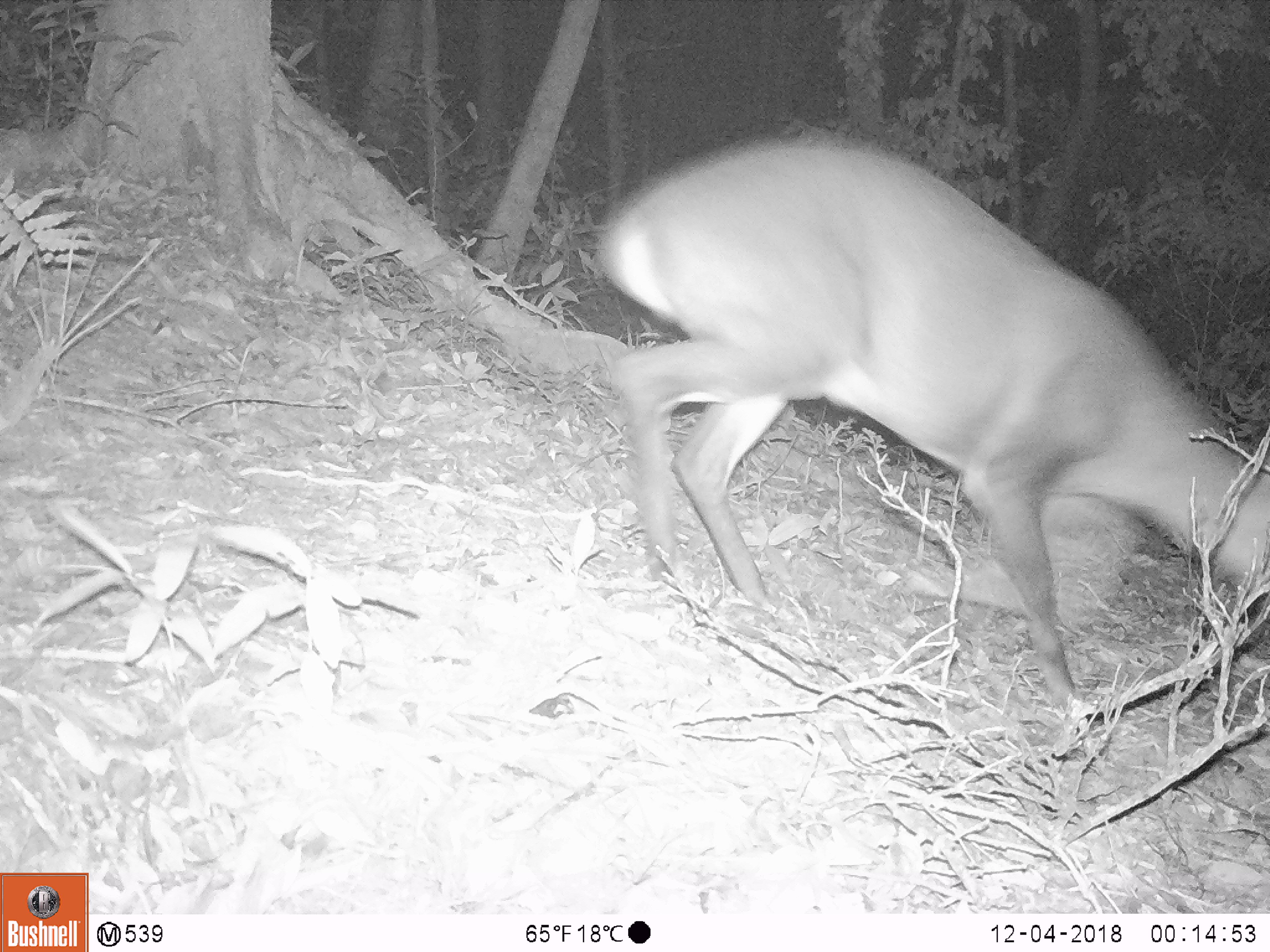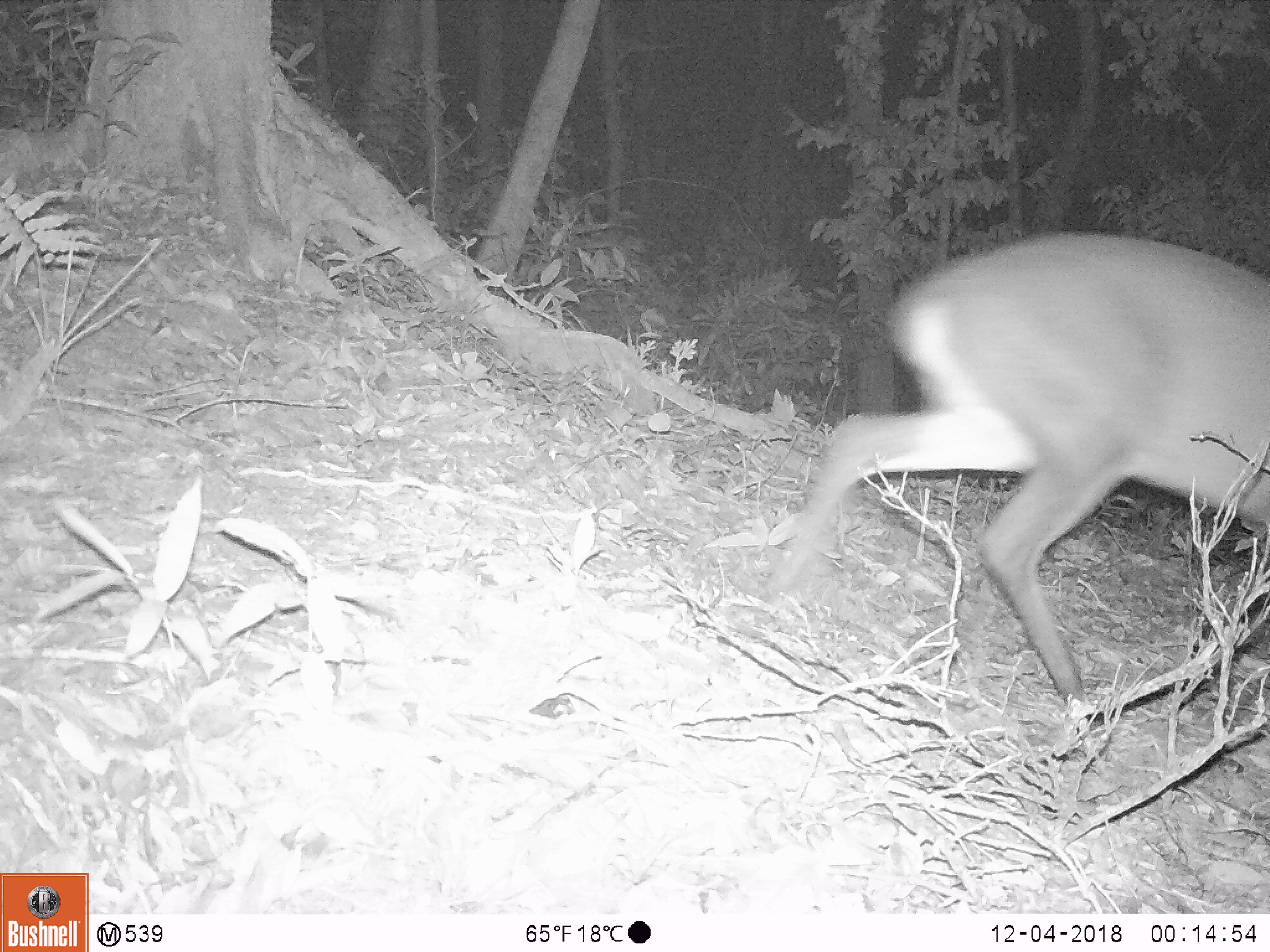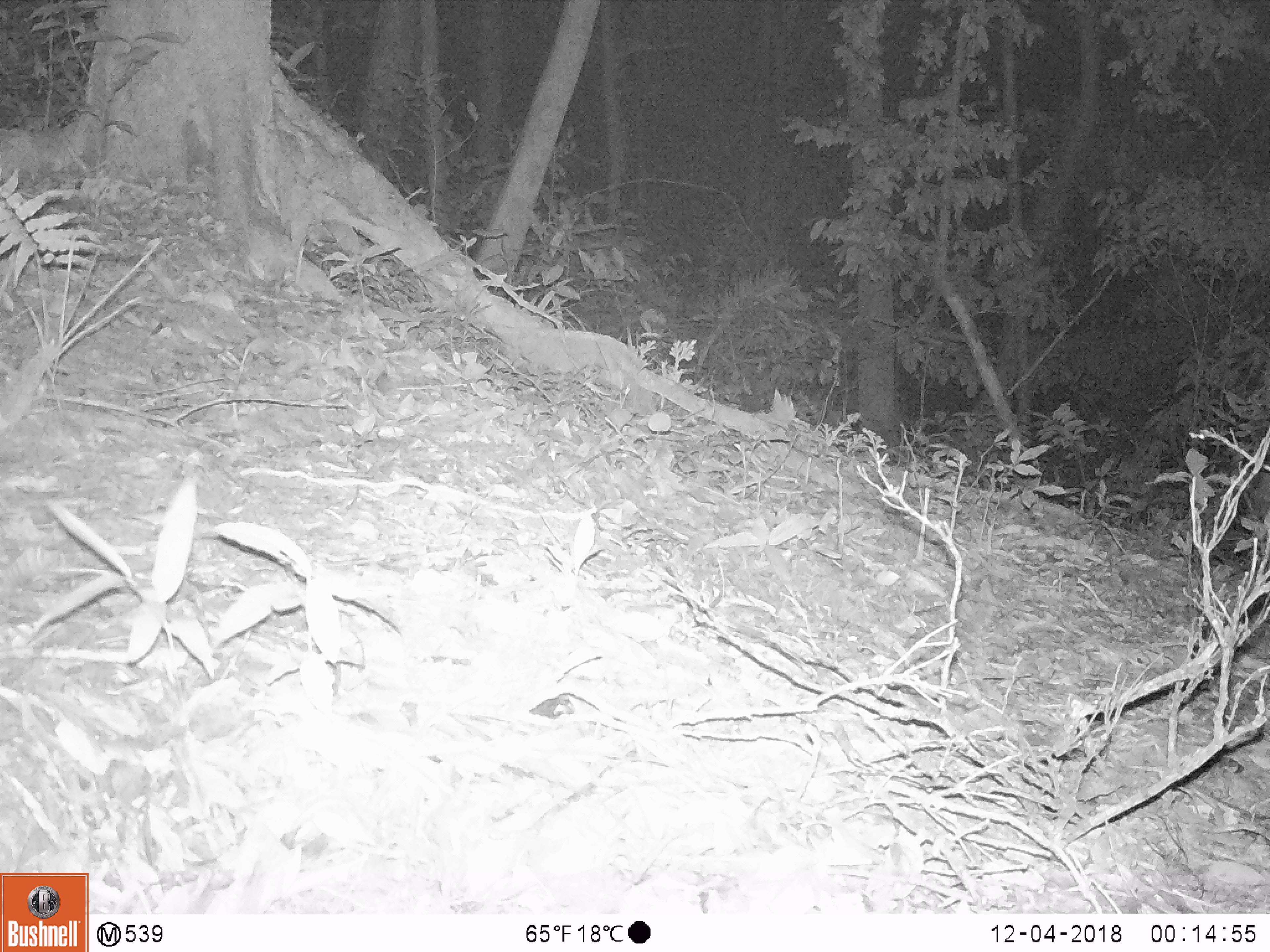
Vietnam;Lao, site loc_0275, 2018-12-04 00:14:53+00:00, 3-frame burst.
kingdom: Animalia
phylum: Chordata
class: Mammalia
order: Artiodactyla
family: Cervidae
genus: Muntiacus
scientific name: Muntiacus vuquangensis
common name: large-antlered muntjac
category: large antlered muntjac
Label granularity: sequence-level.